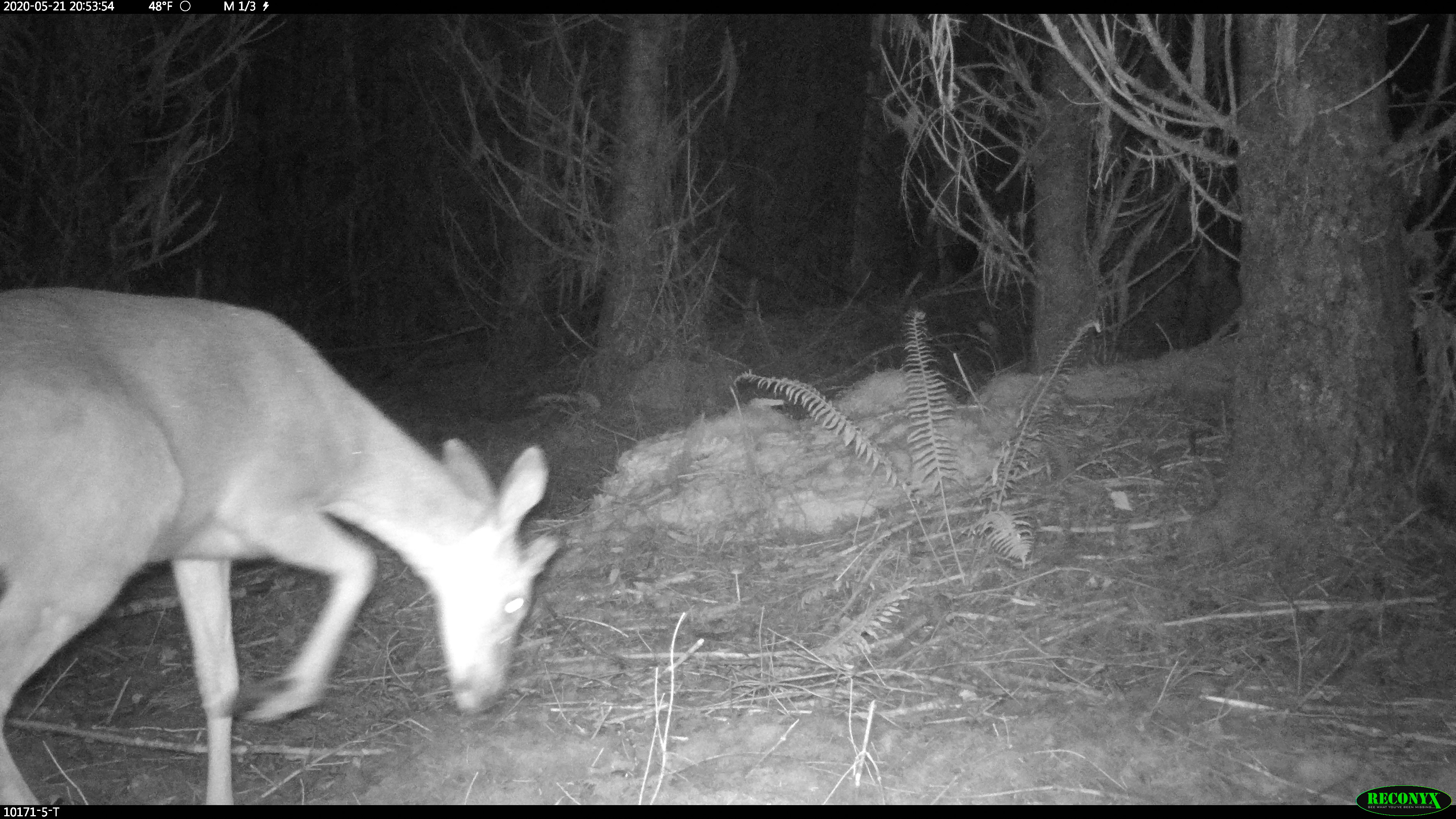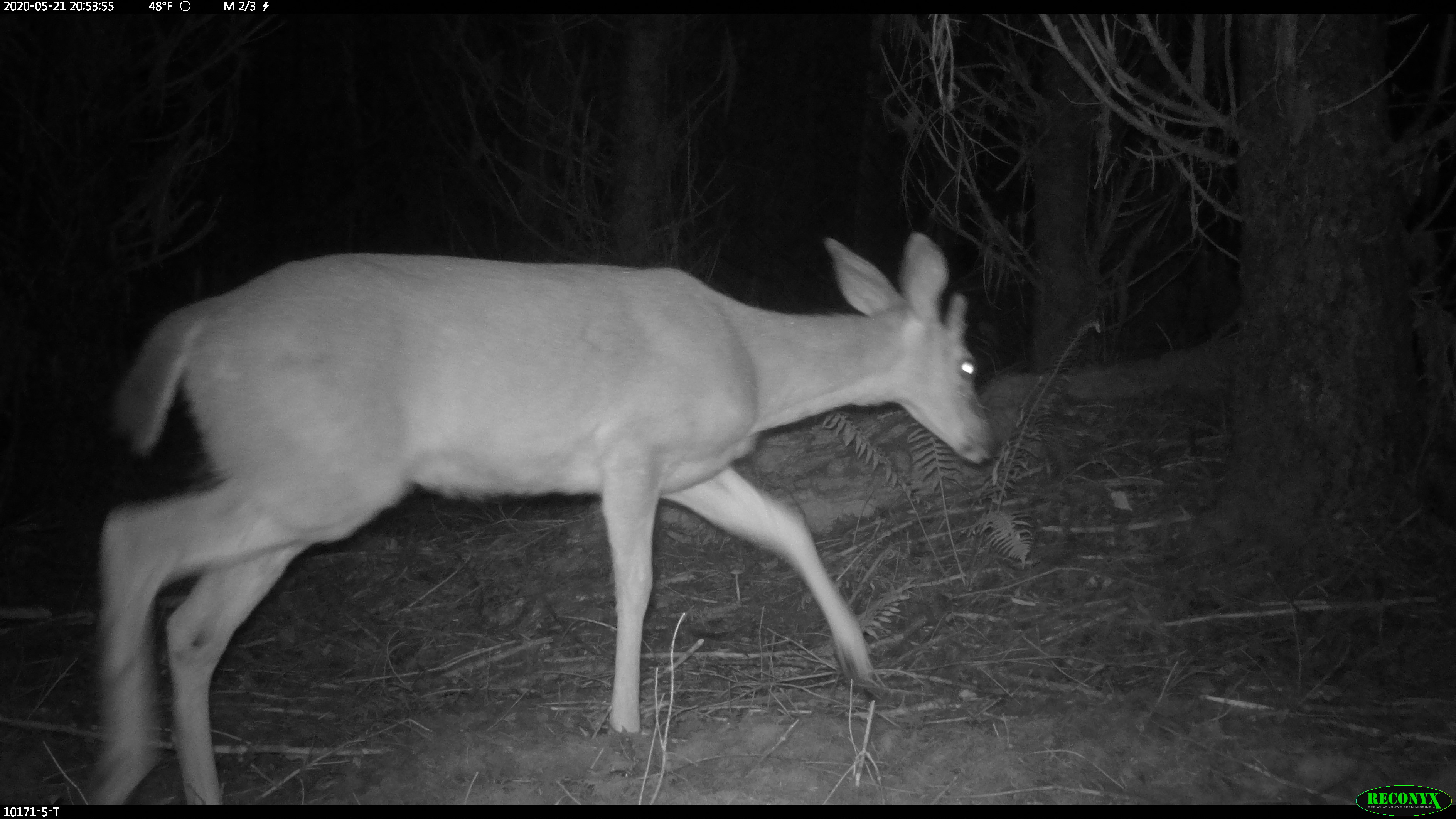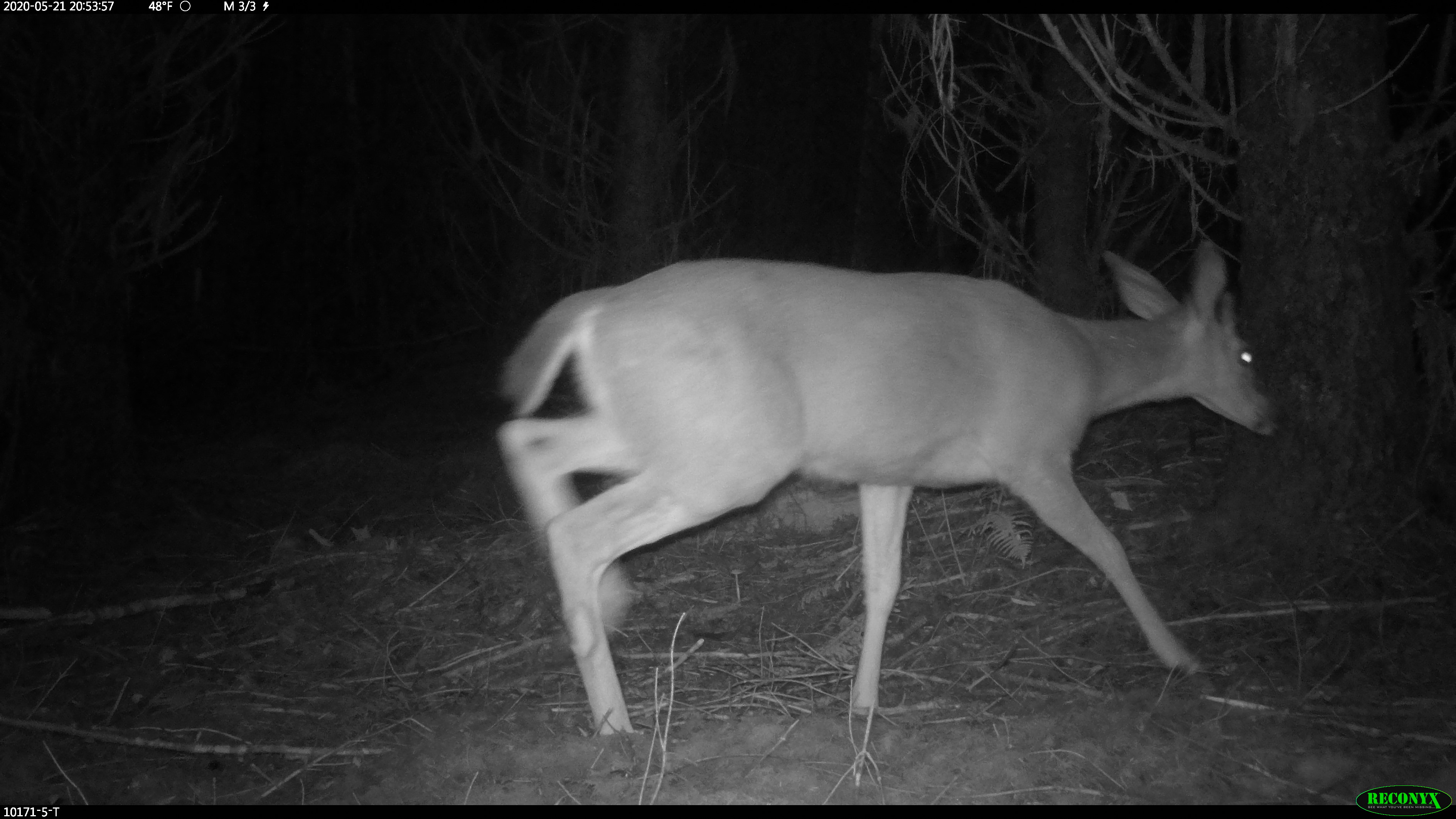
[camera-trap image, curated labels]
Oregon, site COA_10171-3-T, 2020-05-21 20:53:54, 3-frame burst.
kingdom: Animalia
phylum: Chordata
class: Mammalia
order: Artiodactyla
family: Cervidae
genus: Odocoileus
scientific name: Odocoileus hemionus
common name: black-tailed deer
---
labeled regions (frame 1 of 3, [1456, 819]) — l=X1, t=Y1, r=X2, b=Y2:
black-tailed deer: l=0, t=275, r=565, b=797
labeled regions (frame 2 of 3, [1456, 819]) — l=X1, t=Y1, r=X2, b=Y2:
black-tailed deer: l=84, t=203, r=994, b=801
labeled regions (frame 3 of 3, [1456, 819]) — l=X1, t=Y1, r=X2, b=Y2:
black-tailed deer: l=491, t=209, r=1274, b=740